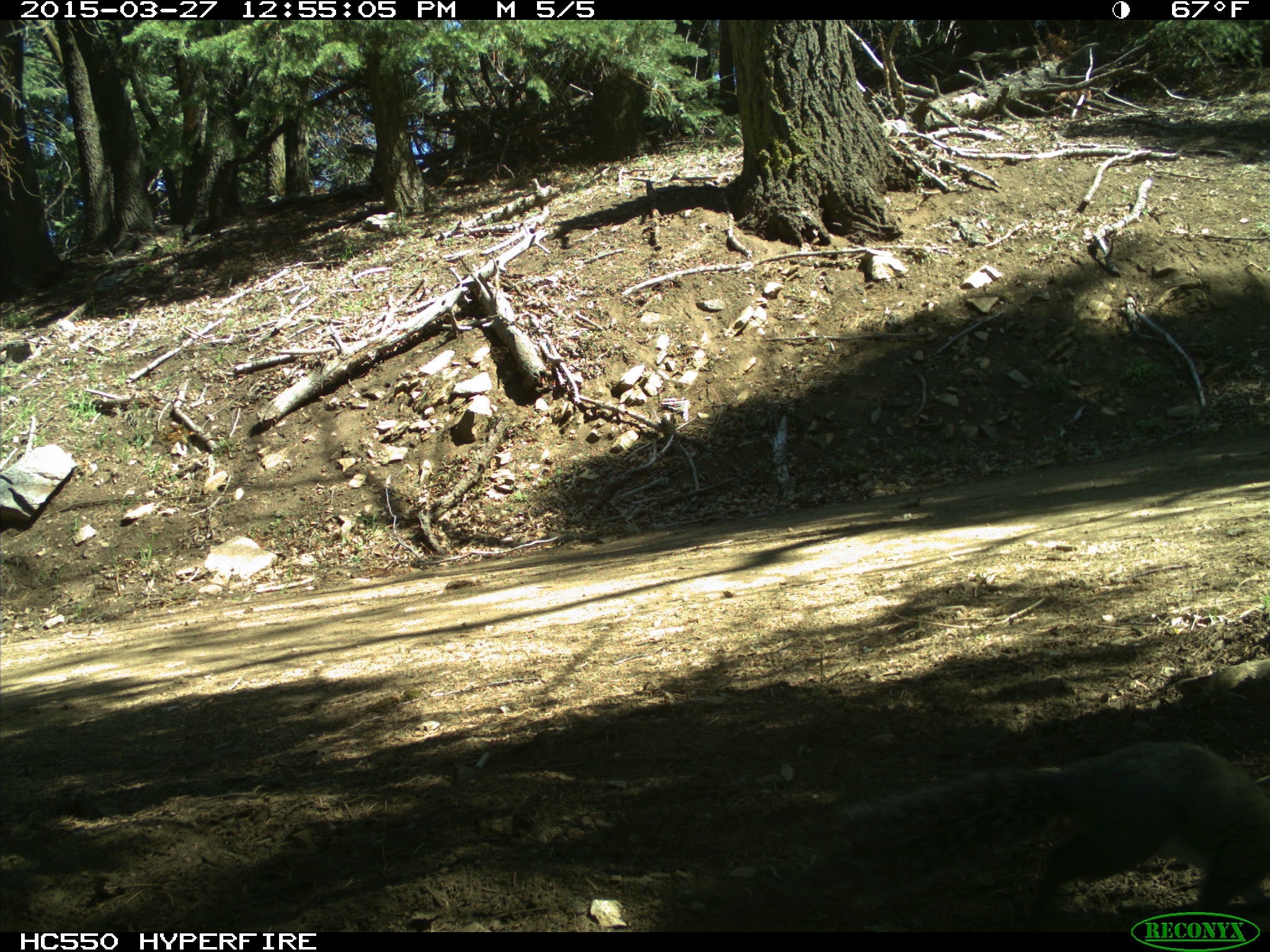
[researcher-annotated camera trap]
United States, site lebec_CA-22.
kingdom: Animalia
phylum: Chordata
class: Mammalia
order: Rodentia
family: Sciuridae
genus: Sciurus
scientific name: Sciurus carolinensis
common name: eastern gray squirrel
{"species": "Sciurus carolinensis (eastern gray squirrel)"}